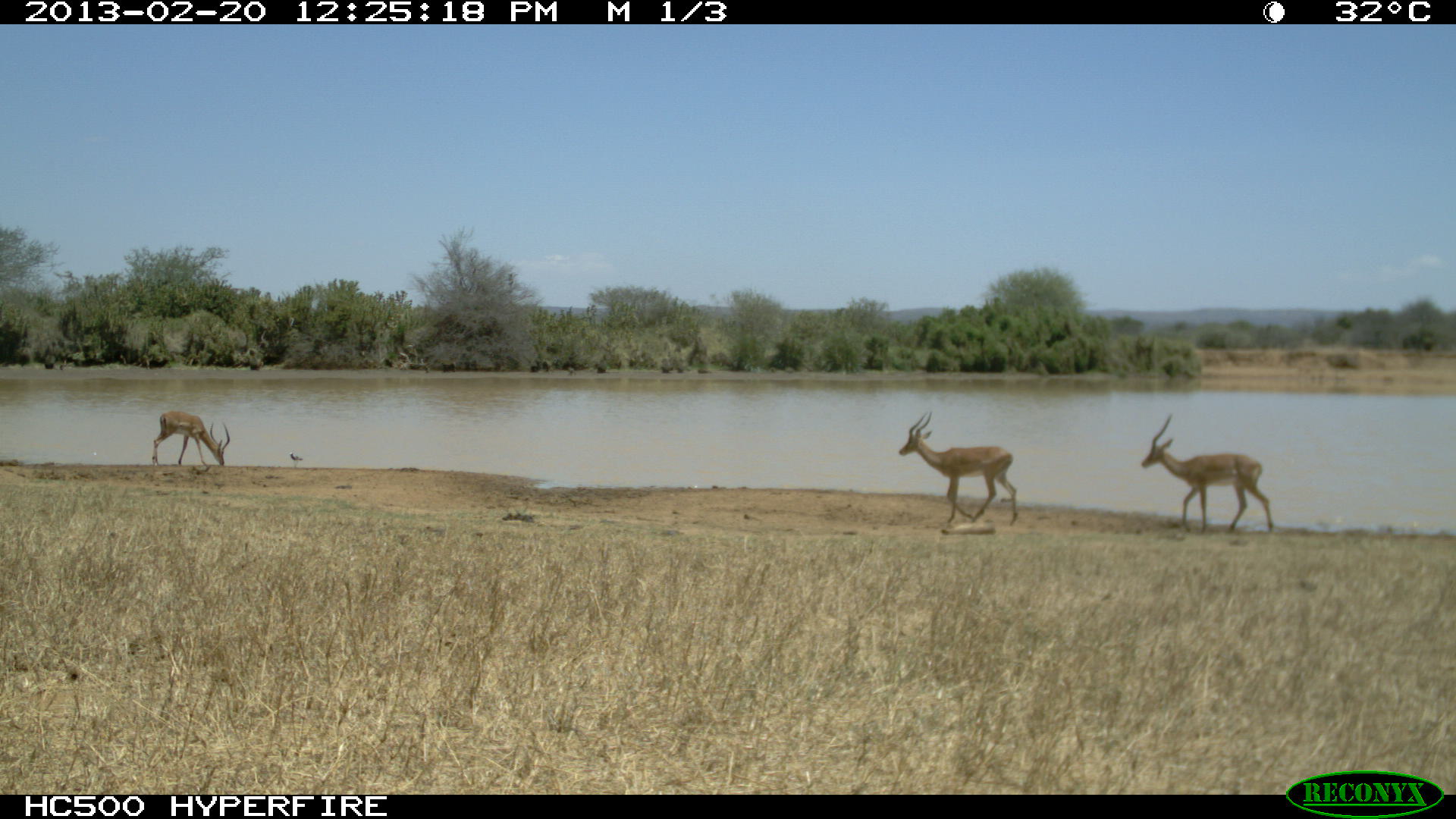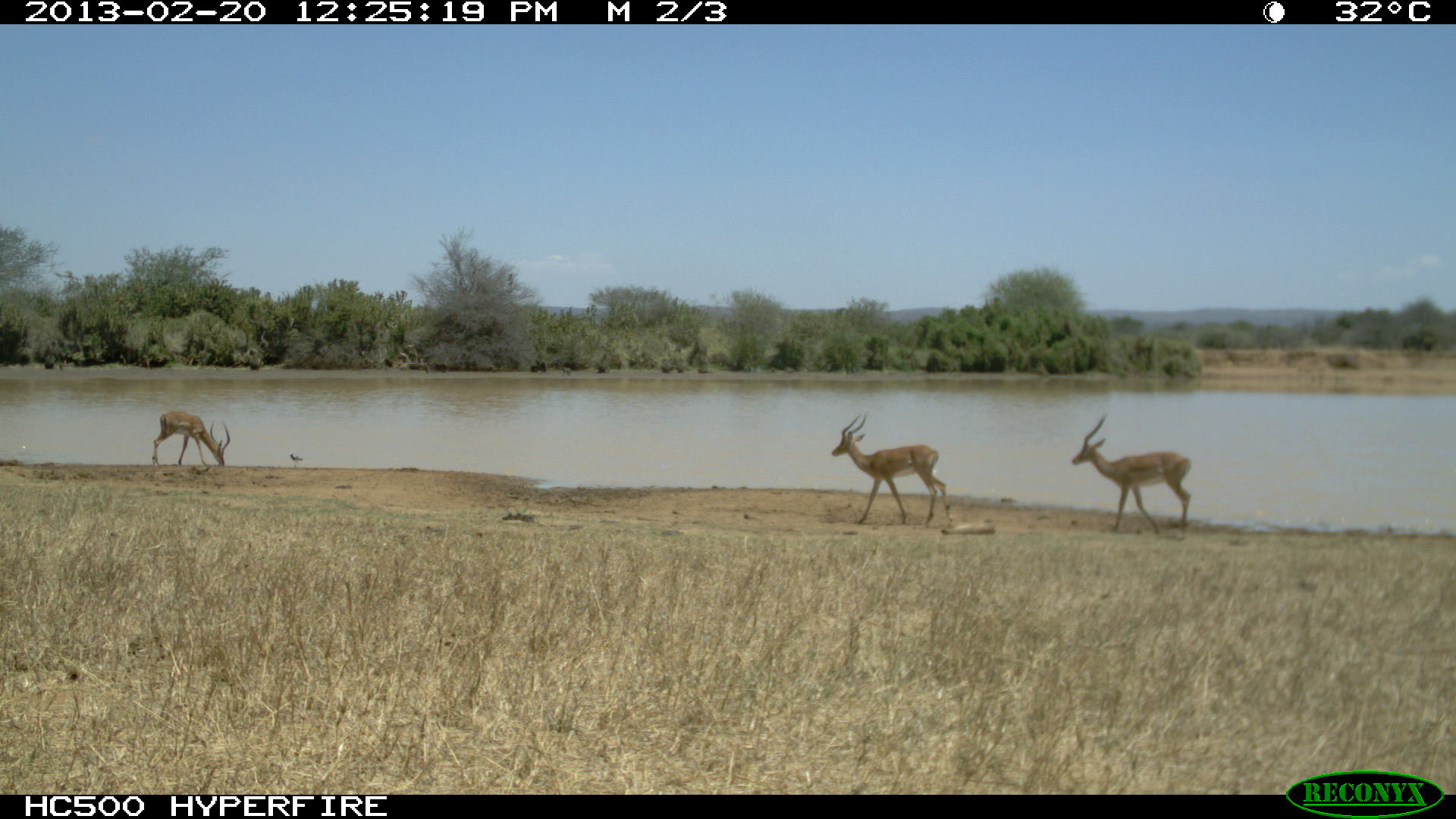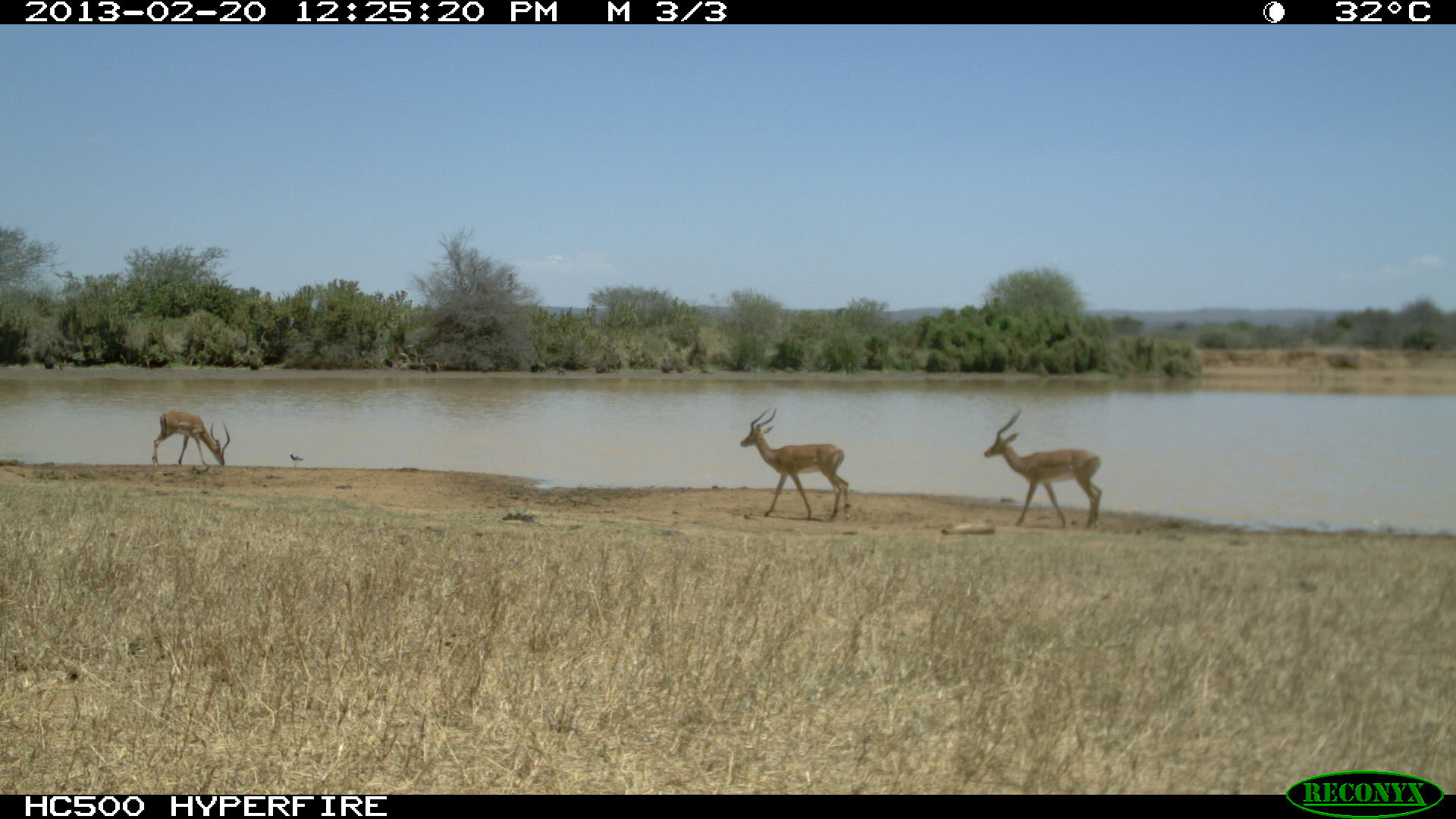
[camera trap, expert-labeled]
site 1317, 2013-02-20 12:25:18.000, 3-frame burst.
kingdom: Animalia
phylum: Chordata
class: Mammalia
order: Artiodactyla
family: Bovidae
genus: Aepyceros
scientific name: Aepyceros melampus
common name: impala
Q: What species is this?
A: Aepyceros melampus (impala).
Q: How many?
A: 3.